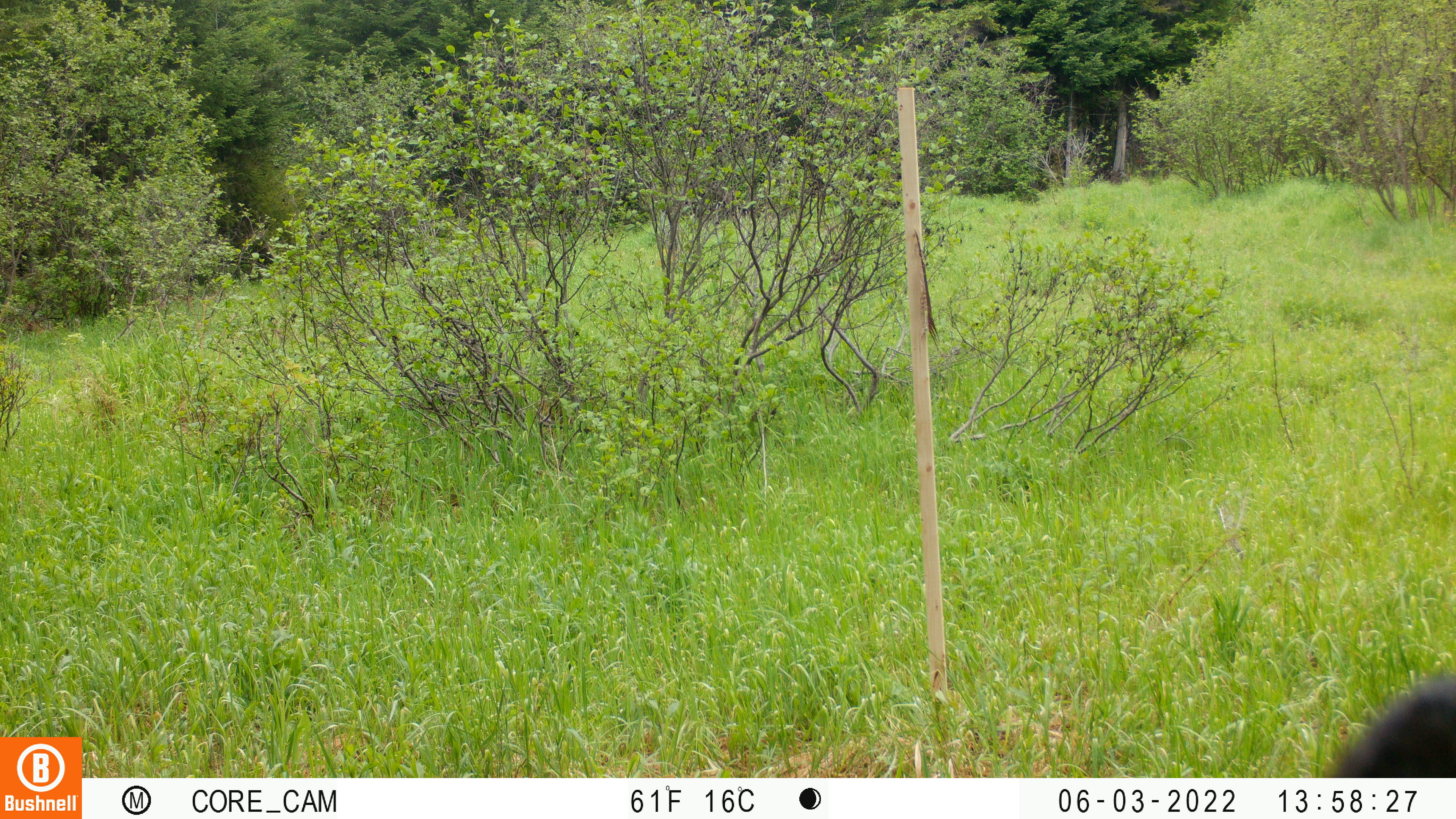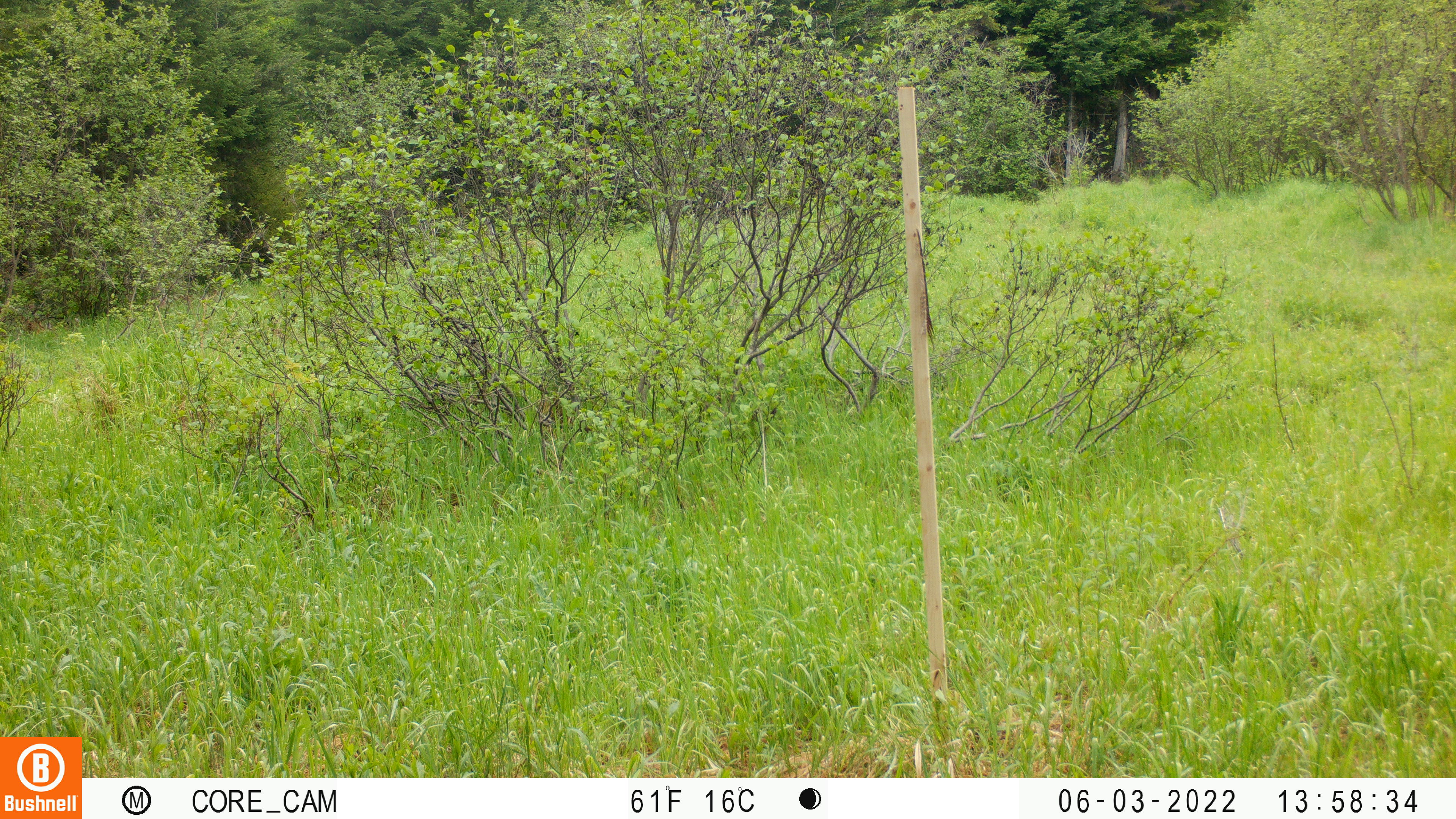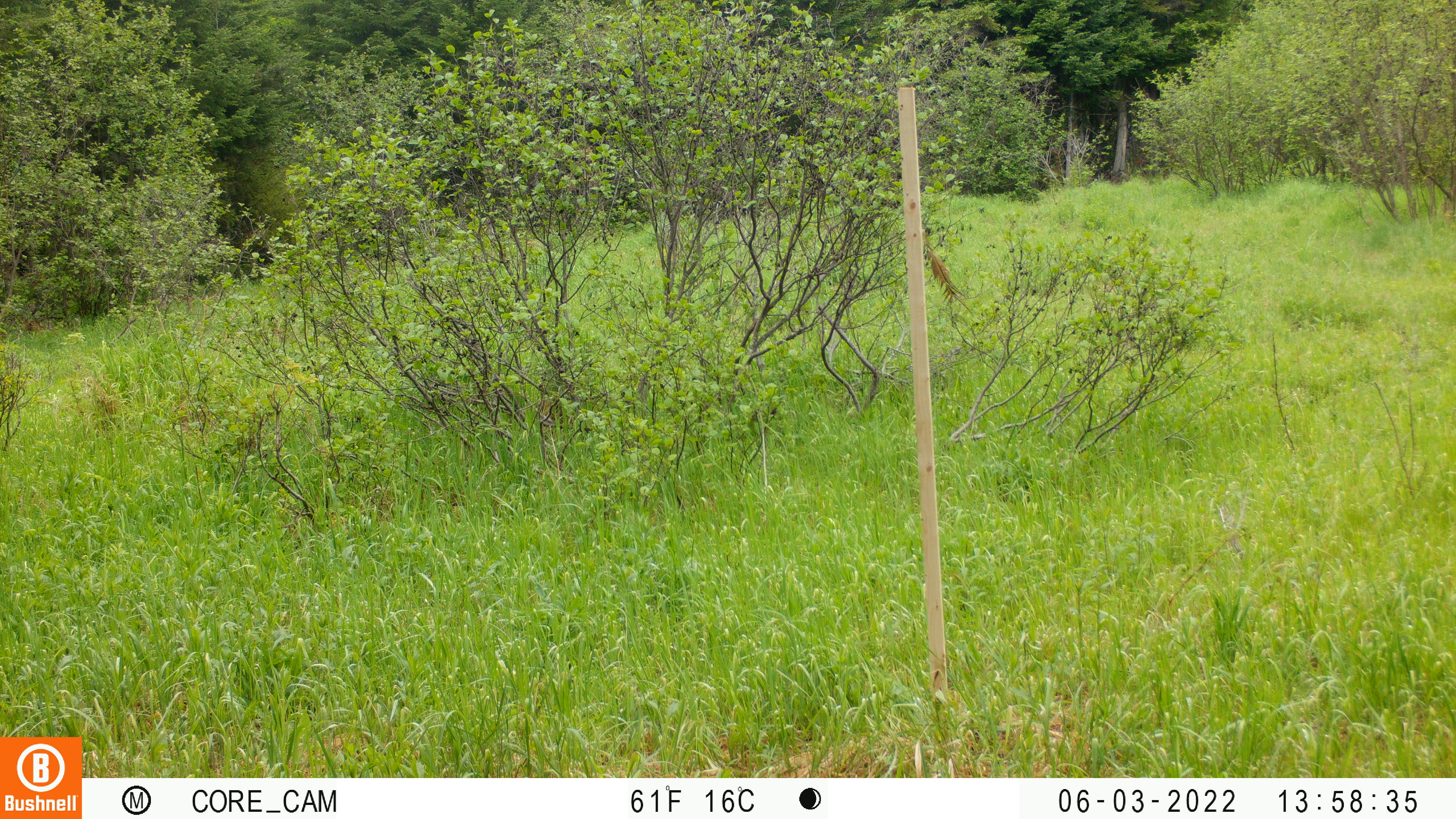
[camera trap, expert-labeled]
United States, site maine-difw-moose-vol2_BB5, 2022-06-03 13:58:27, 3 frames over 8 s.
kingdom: Animalia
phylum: Chordata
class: Mammalia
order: Carnivora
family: Ursidae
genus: Ursus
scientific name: Ursus americanus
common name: black bear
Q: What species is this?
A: Black bear (Ursus americanus).